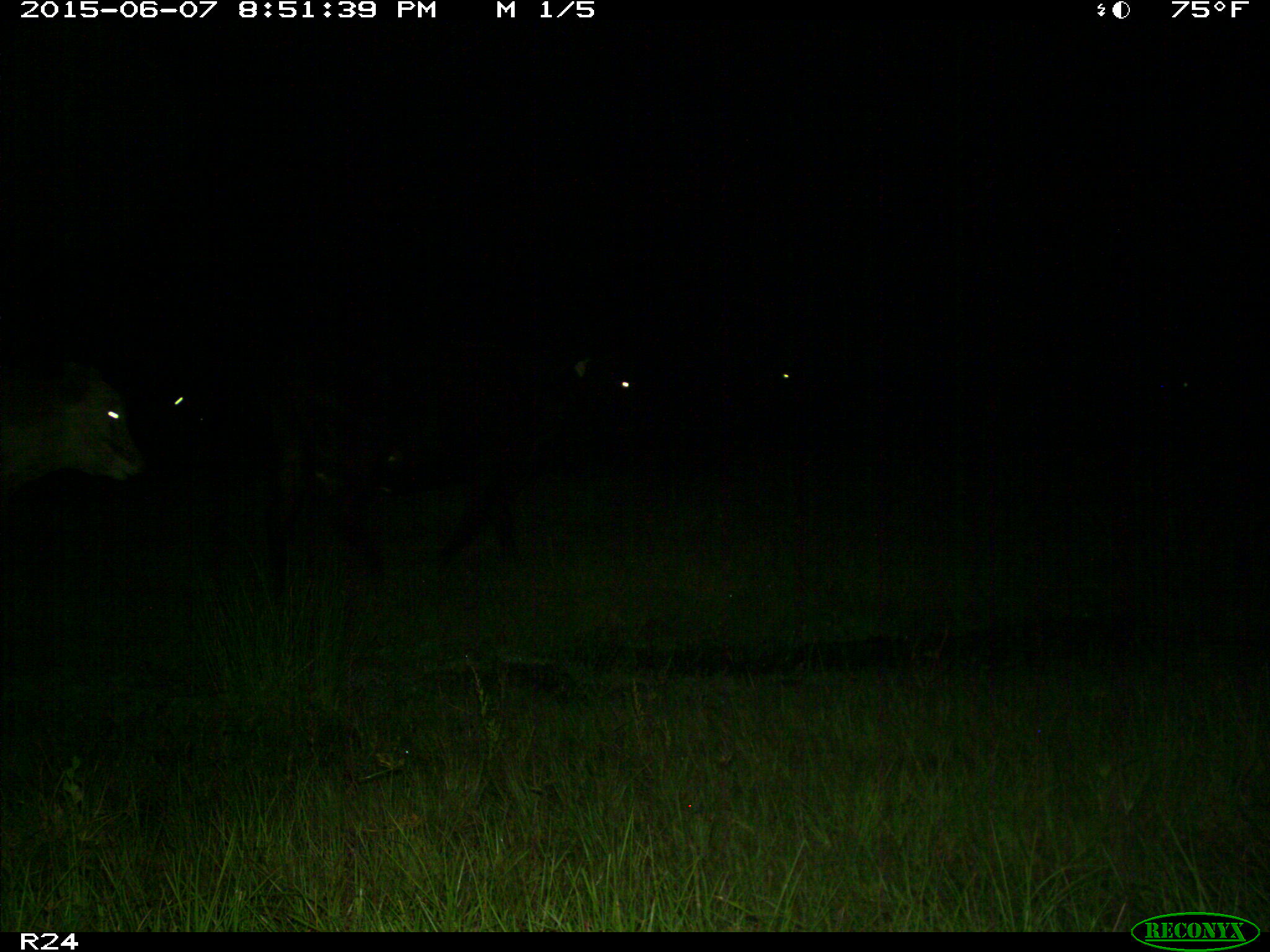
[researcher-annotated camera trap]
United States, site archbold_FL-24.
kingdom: Animalia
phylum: Chordata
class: Mammalia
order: Artiodactyla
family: Bovidae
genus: Bos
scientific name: Bos taurus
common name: domestic cow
Bos taurus (domestic cow).